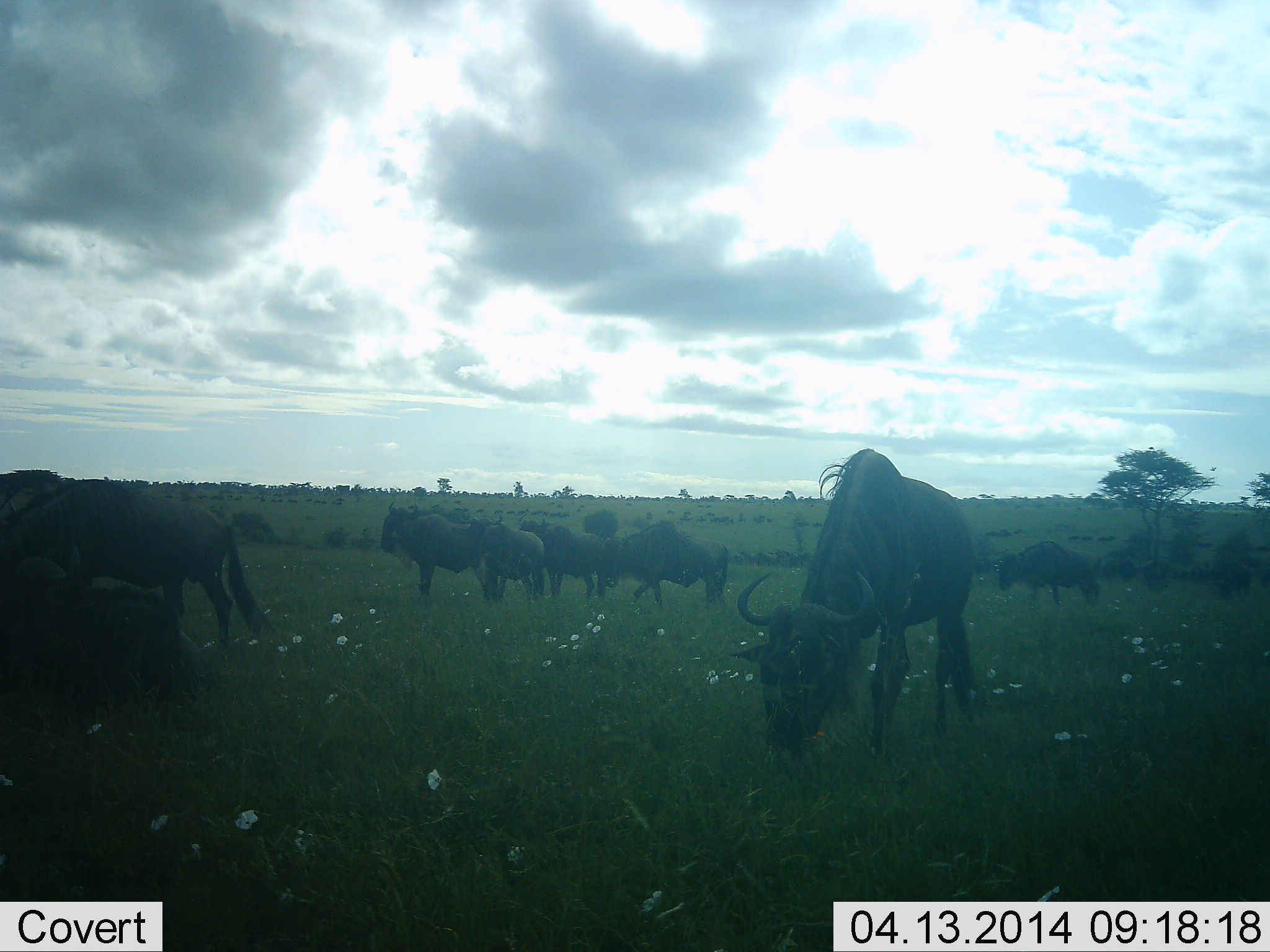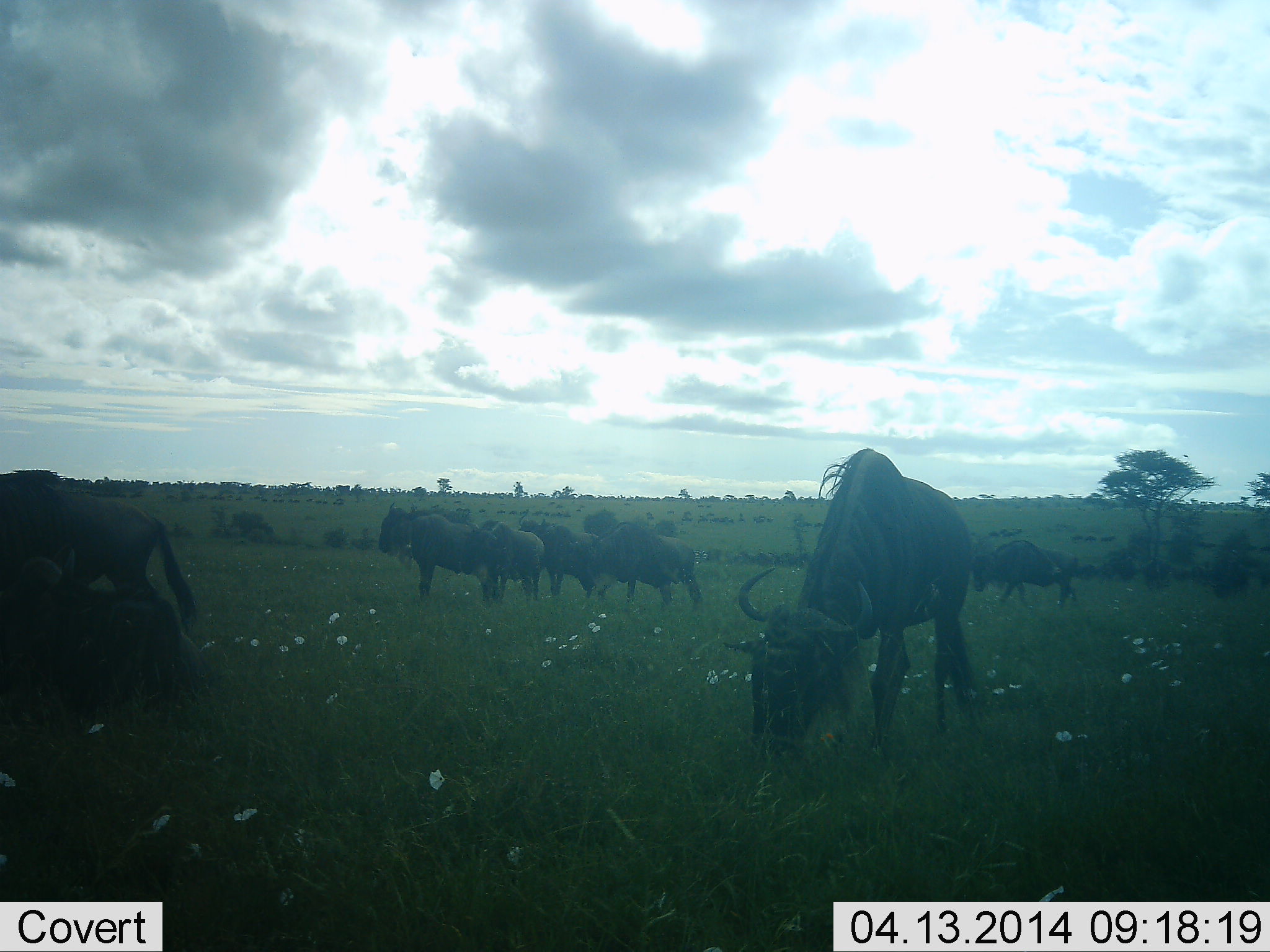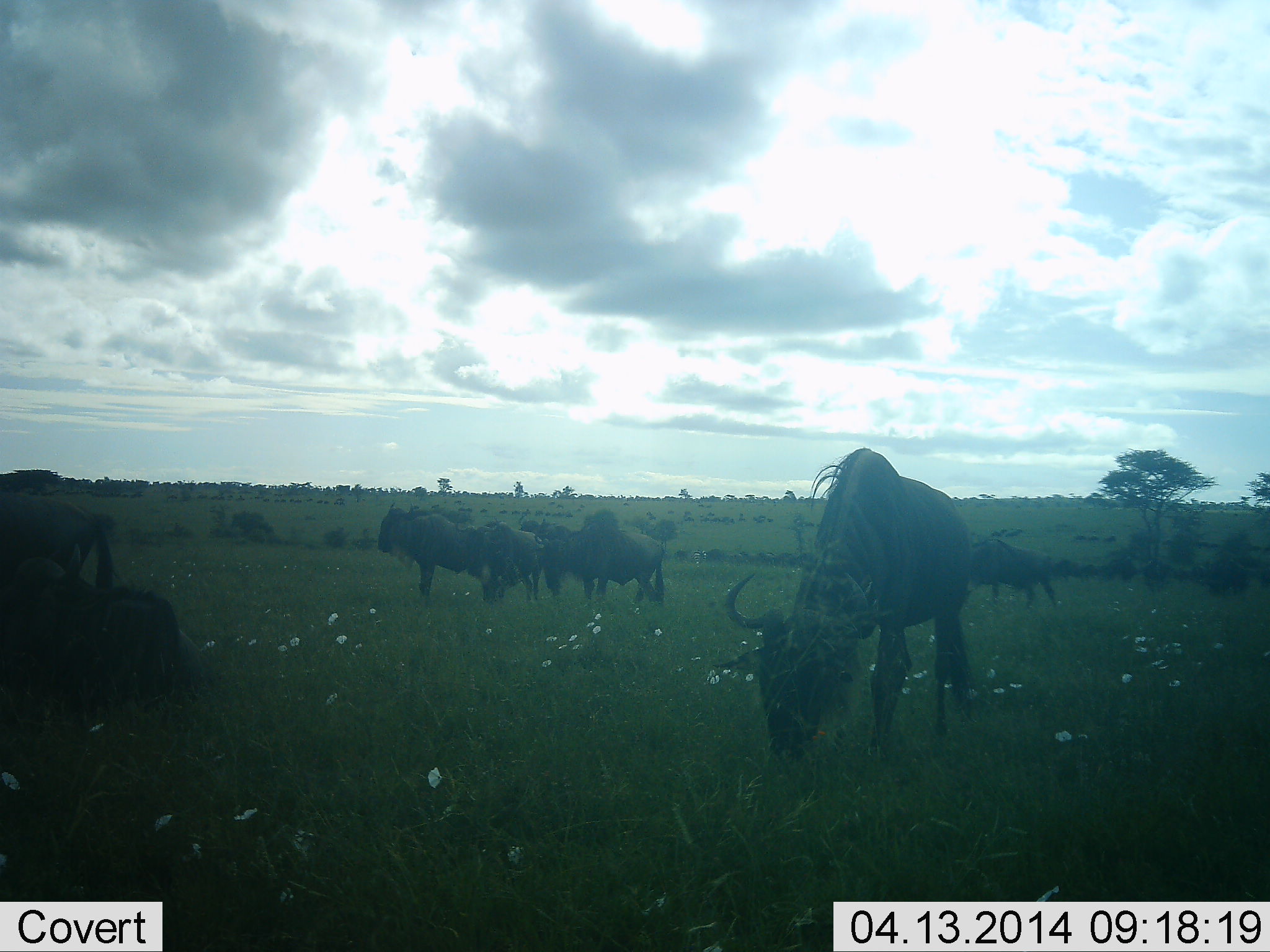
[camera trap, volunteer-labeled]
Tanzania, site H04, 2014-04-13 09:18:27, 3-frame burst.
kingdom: Animalia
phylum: Chordata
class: Mammalia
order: Artiodactyla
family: Bovidae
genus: Connochaetes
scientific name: Connochaetes taurinus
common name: blue wildebeest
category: wildebeest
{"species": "wildebeest (blue wildebeest) (Connochaetes taurinus)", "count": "11-50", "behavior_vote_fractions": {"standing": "80%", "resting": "20%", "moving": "50%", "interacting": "0%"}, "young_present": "0%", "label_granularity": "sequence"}